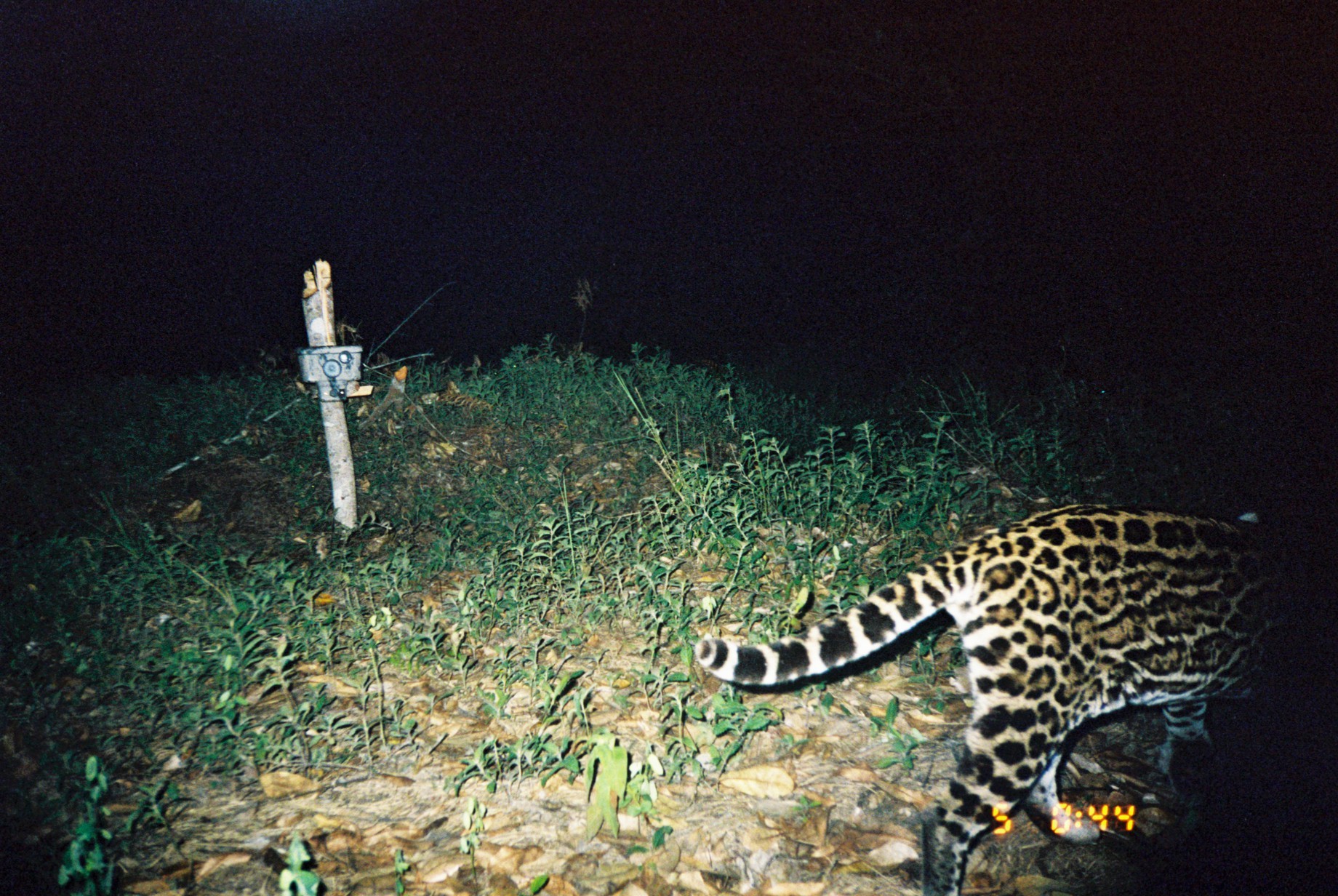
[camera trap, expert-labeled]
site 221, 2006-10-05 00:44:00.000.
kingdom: Animalia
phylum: Chordata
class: Mammalia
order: Carnivora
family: Felidae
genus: Leopardus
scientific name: Leopardus pardalis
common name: ocelot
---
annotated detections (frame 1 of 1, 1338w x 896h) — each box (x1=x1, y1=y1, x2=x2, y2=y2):
leopardus pardalis: (x1=693, y1=500, x2=1317, y2=896)